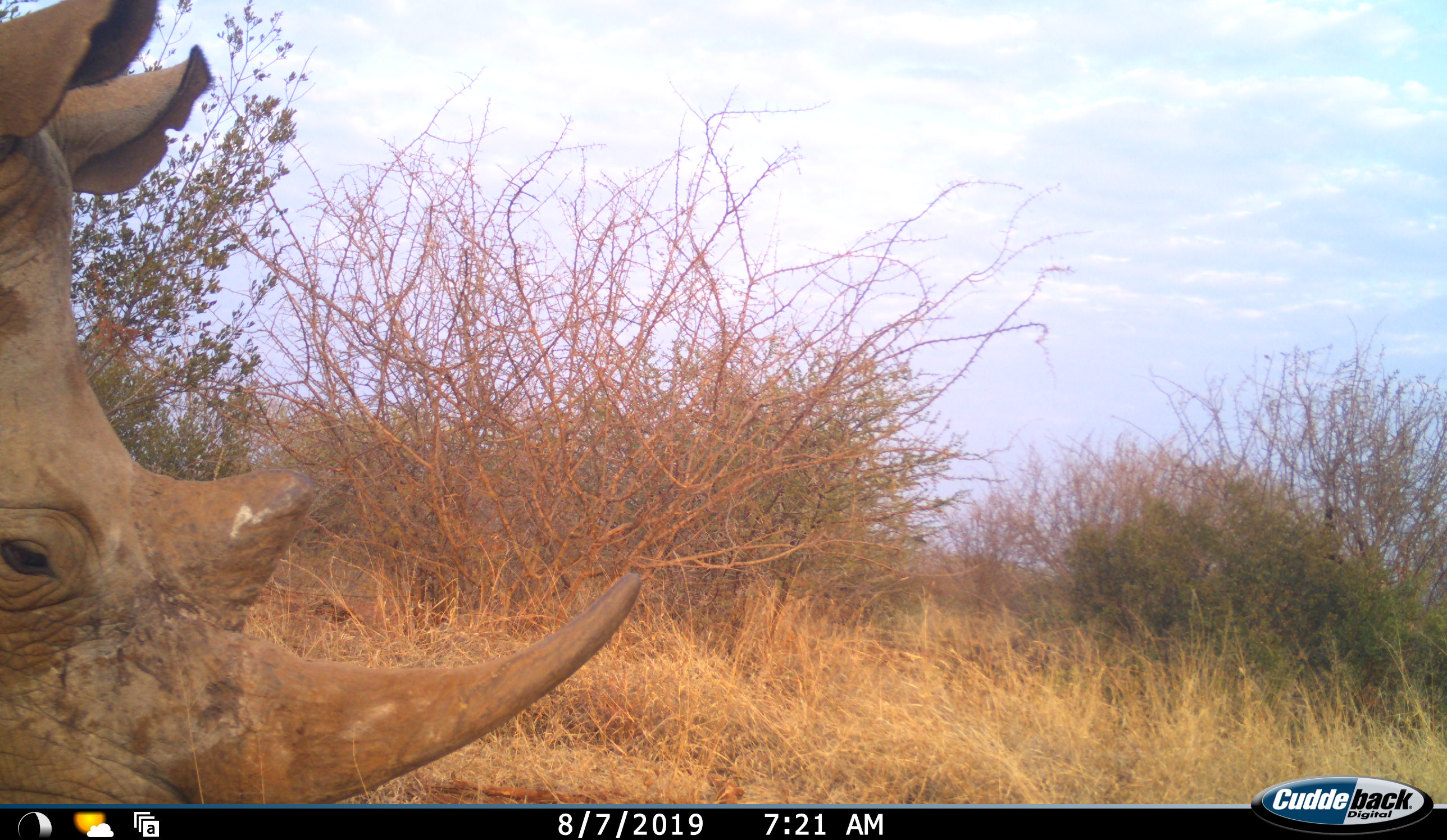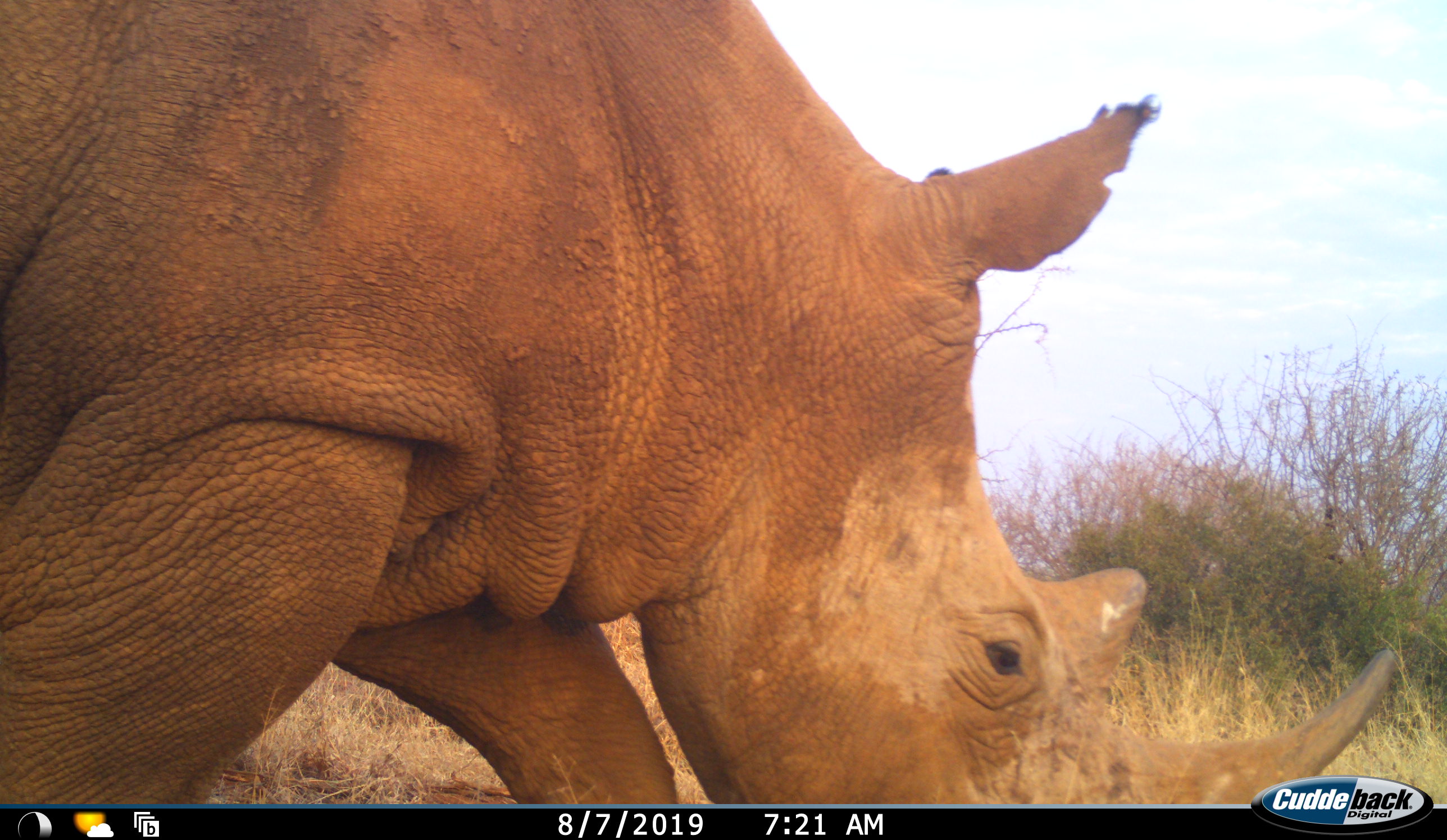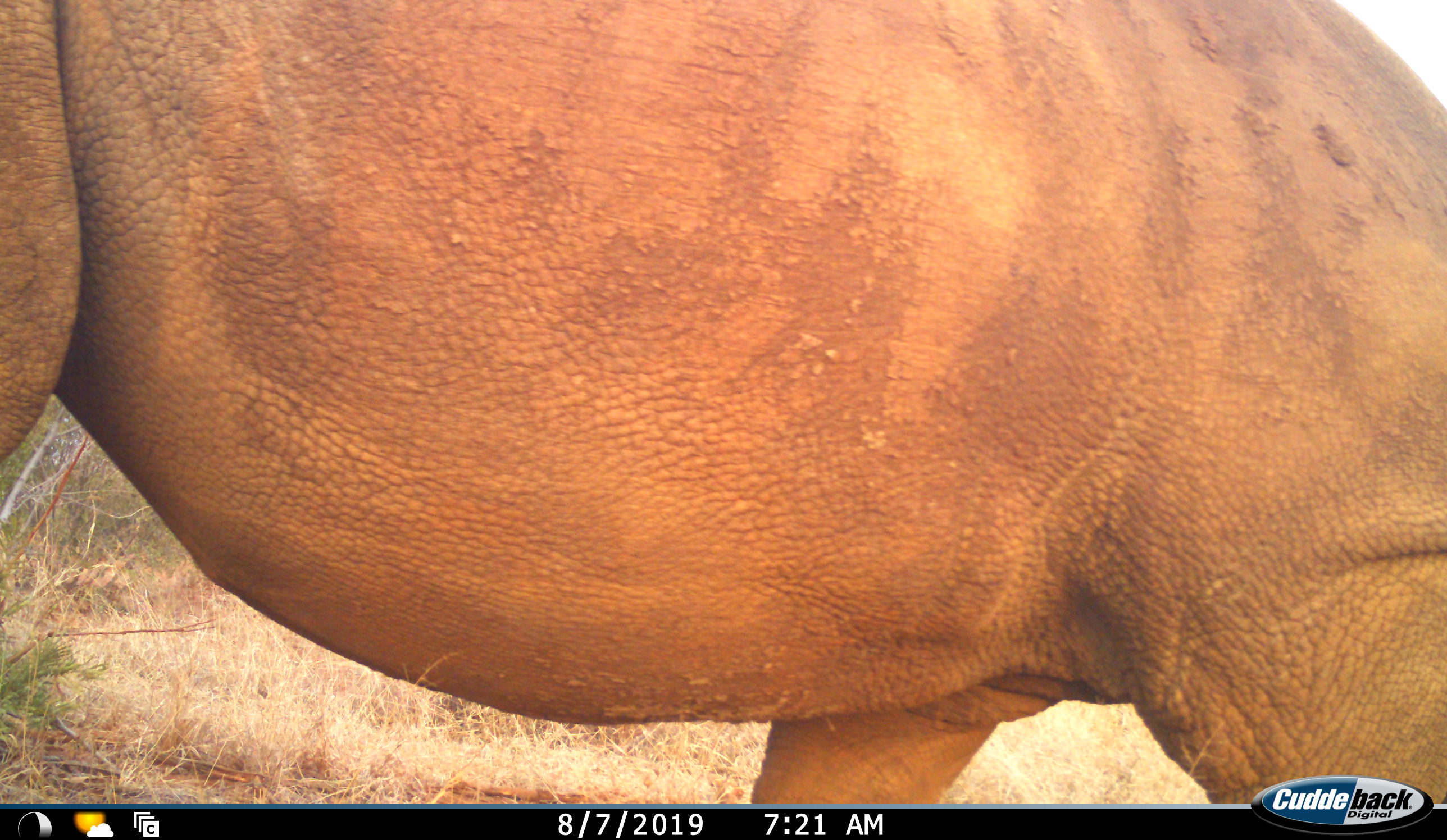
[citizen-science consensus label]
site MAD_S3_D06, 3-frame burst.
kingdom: Animalia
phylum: Chordata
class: Mammalia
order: Perissodactyla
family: Rhinocerotidae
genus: Ceratotherium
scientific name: Ceratotherium simum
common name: white rhinoceros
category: rhinoceroswhite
Rhinoceroswhite (white rhinoceros) (Ceratotherium simum), count 1. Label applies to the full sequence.